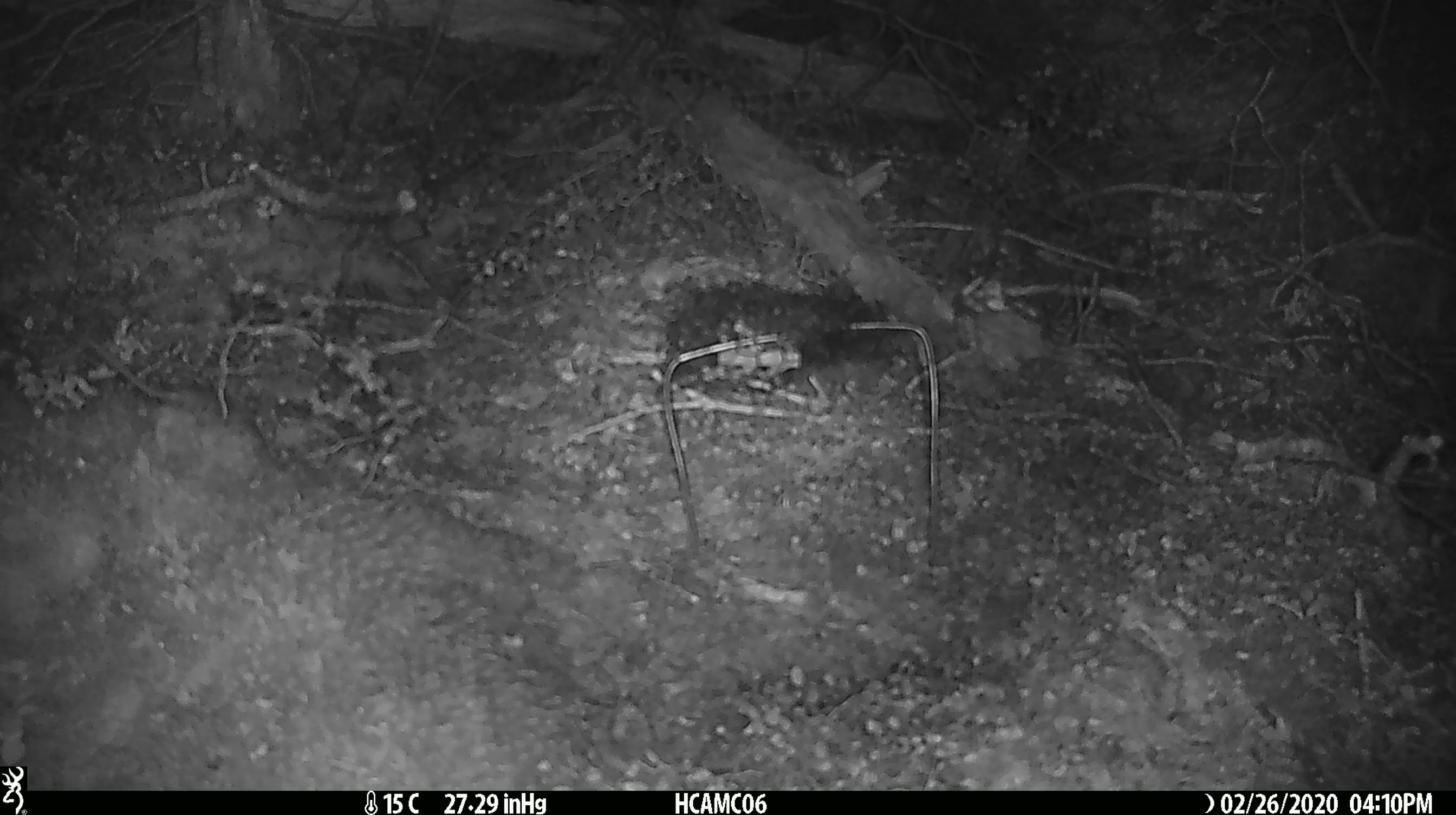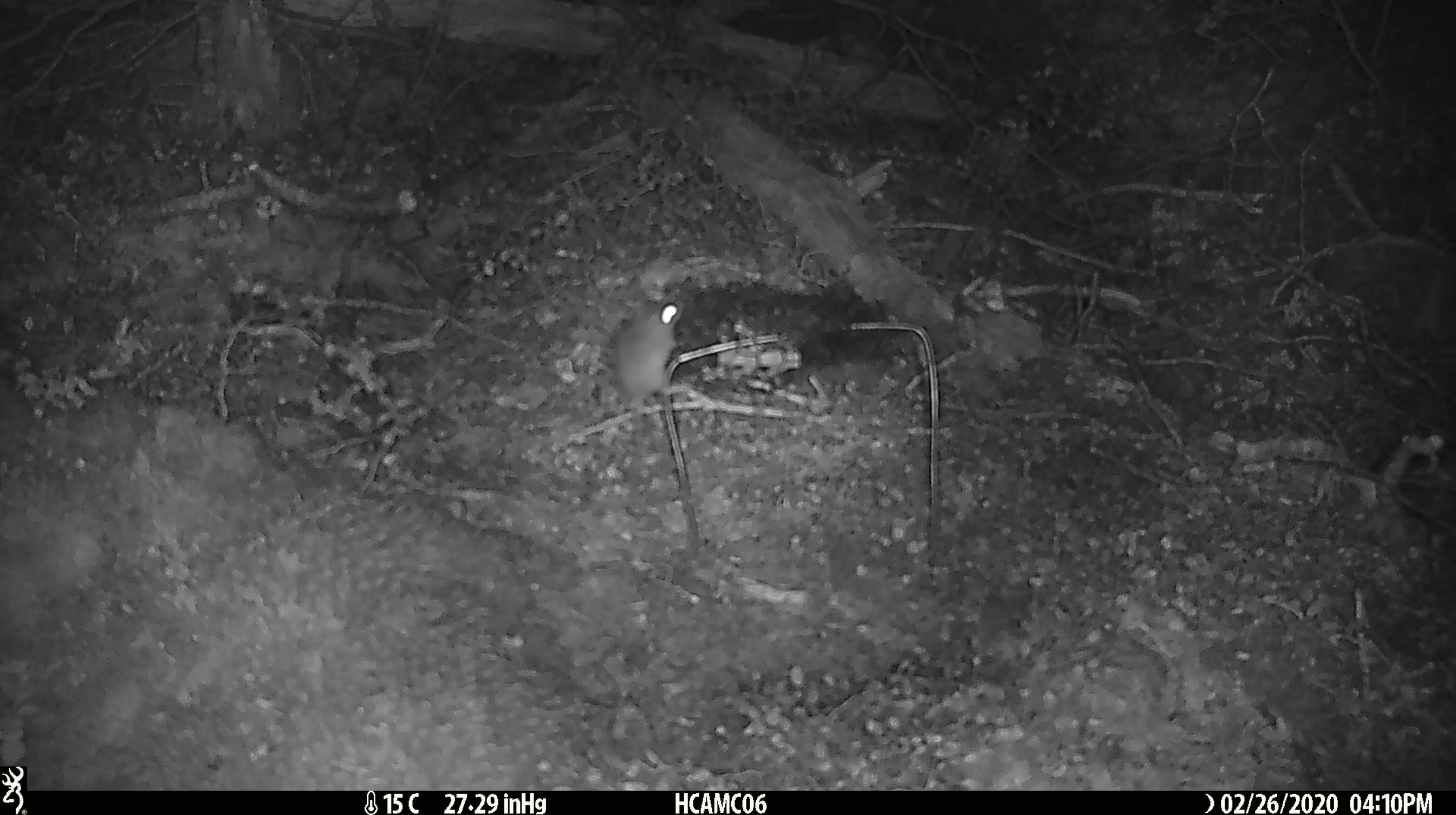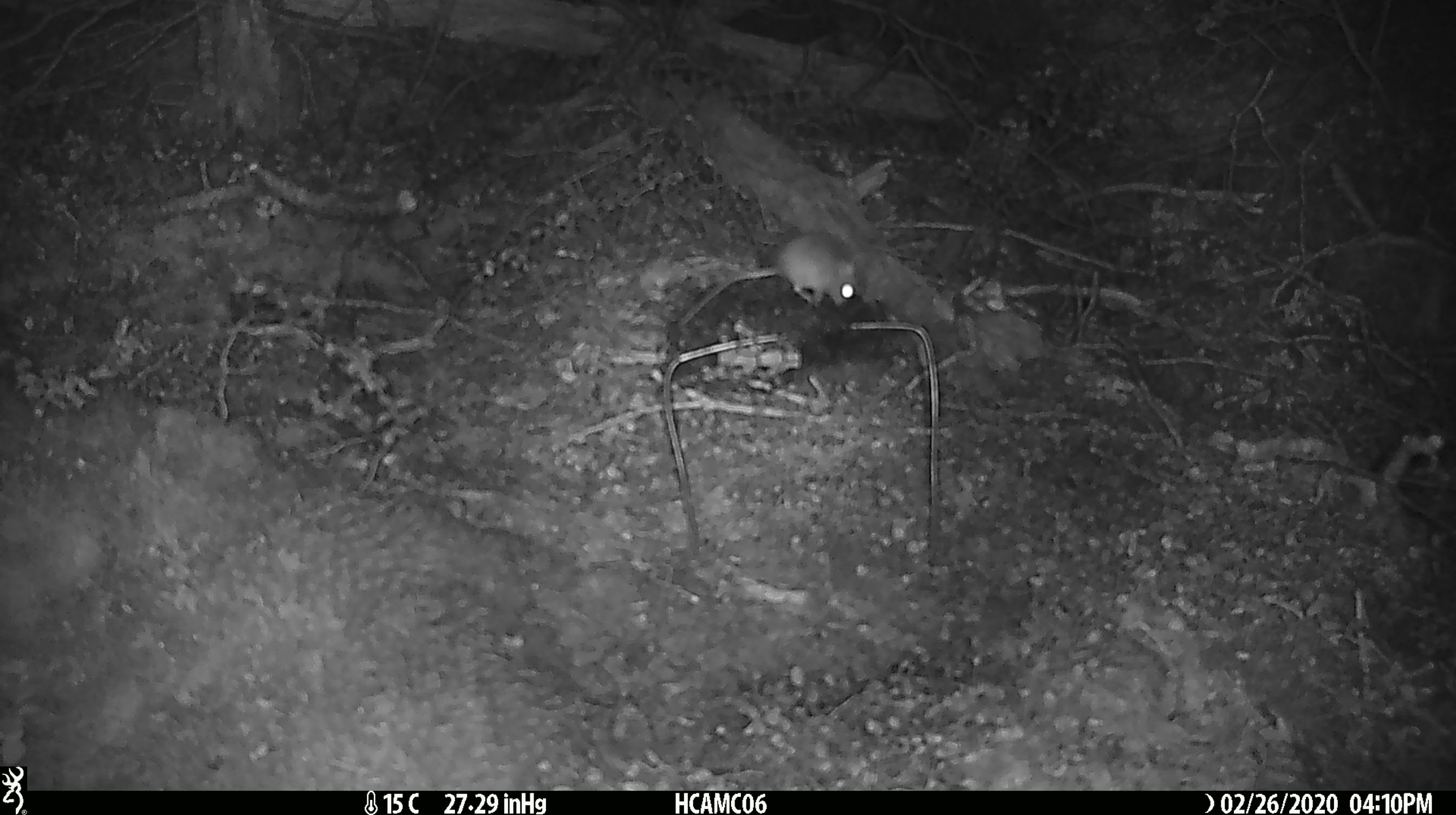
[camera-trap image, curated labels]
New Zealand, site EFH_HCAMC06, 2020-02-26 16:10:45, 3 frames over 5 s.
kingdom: Animalia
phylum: Chordata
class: Mammalia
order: Rodentia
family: Muridae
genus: Mus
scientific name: Mus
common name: mouse